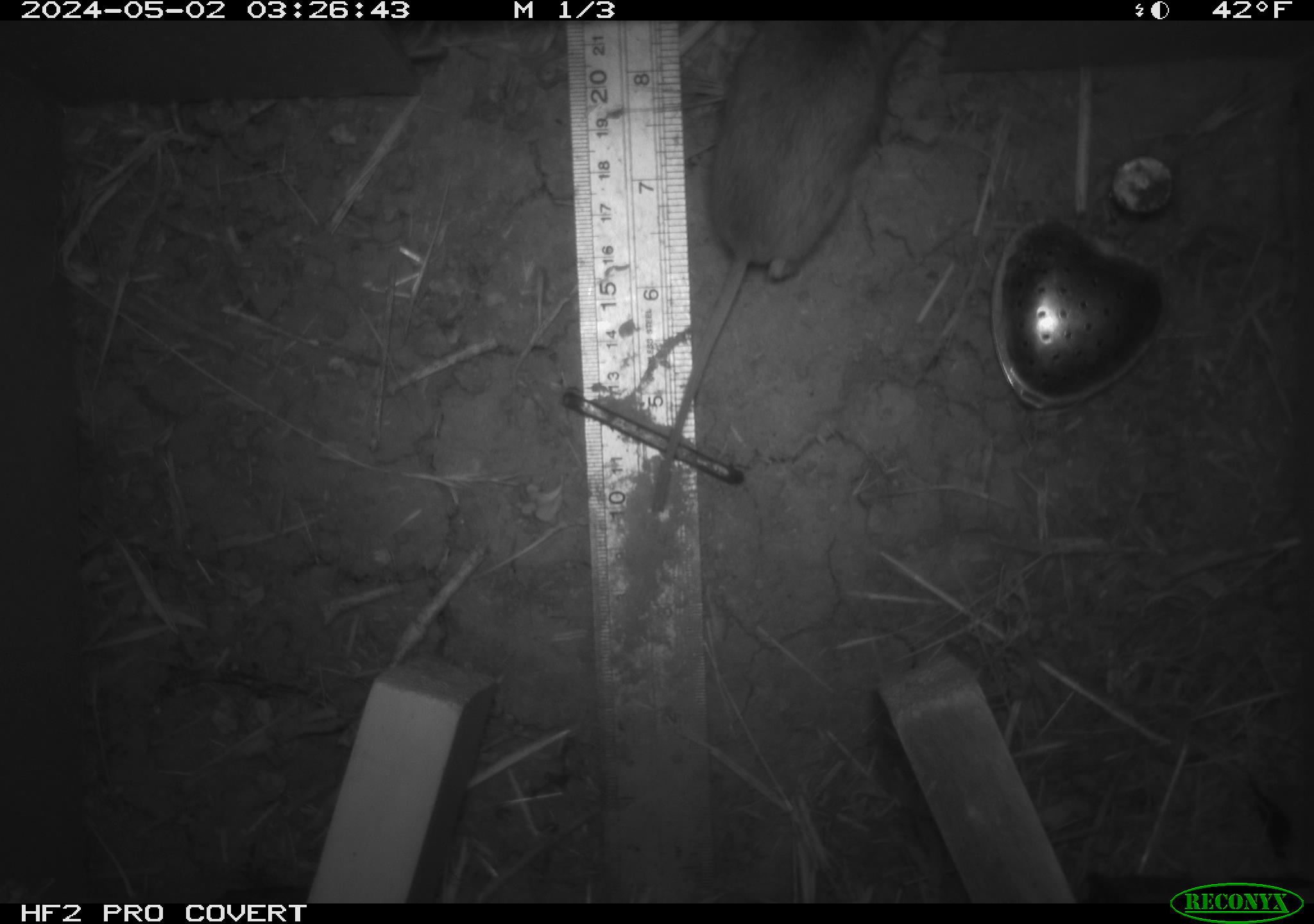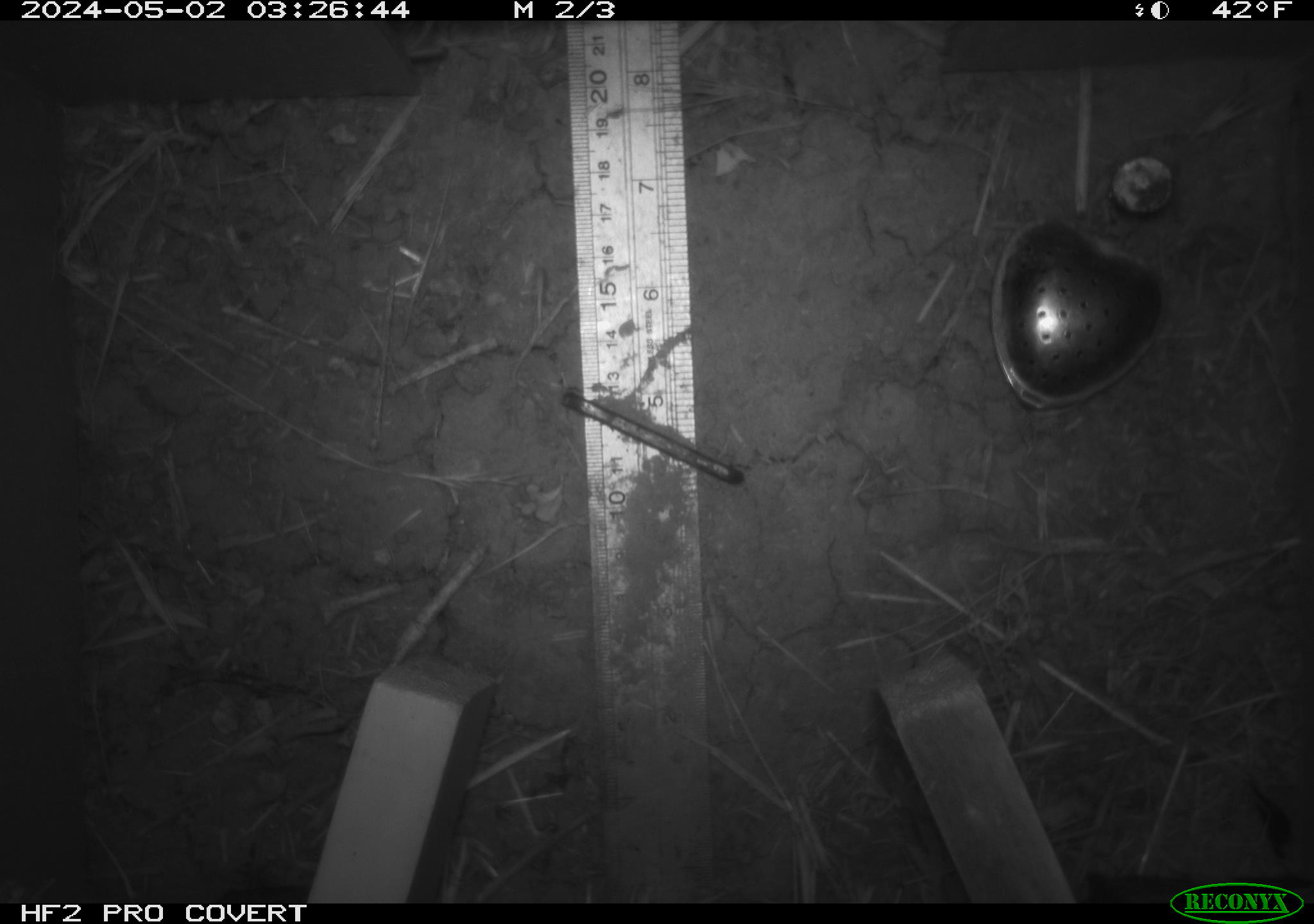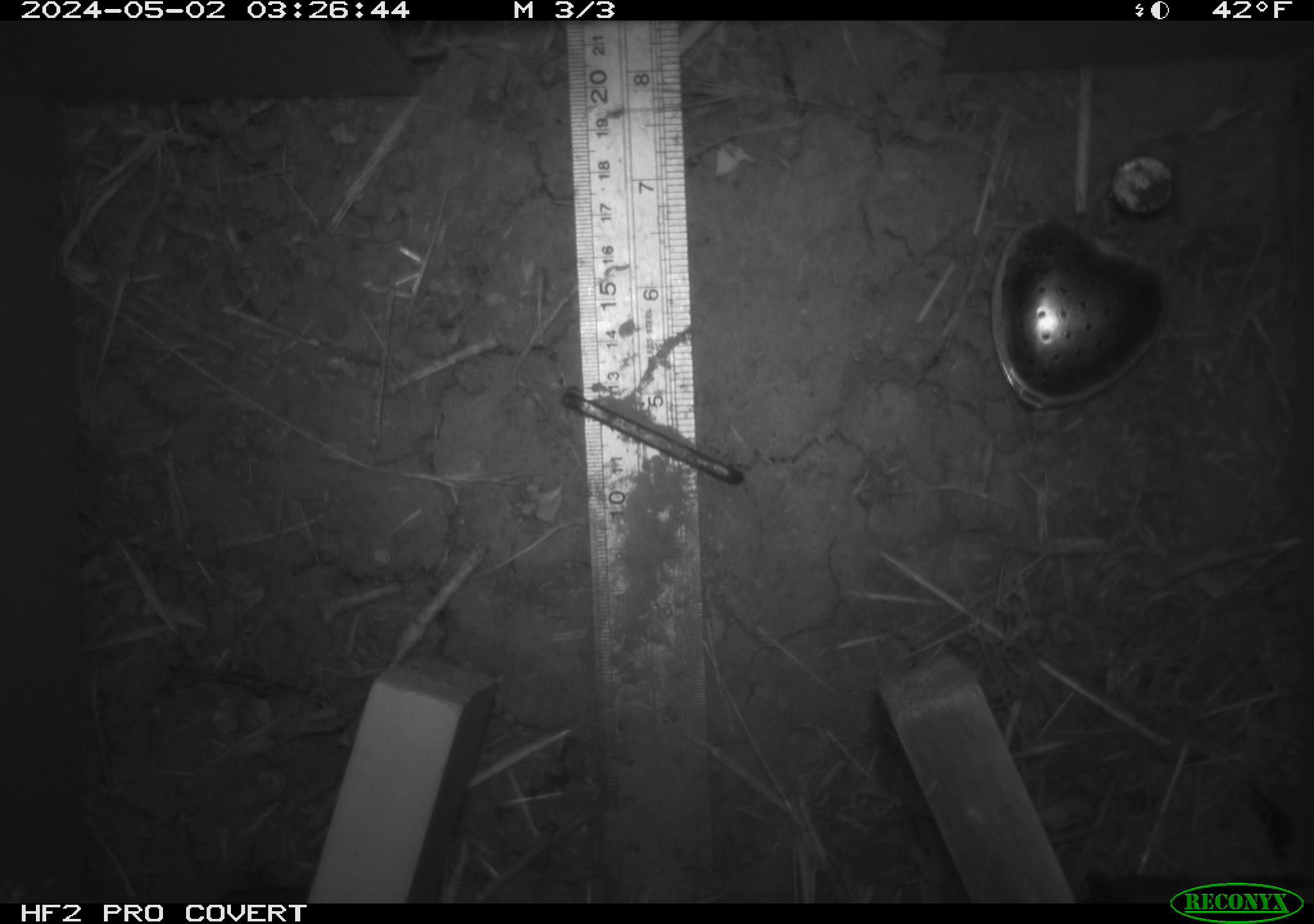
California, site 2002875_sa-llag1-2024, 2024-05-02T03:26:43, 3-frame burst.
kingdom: Animalia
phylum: Chordata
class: Mammalia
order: Rodentia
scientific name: Rodentia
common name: mouse species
Mouse species (Rodentia).